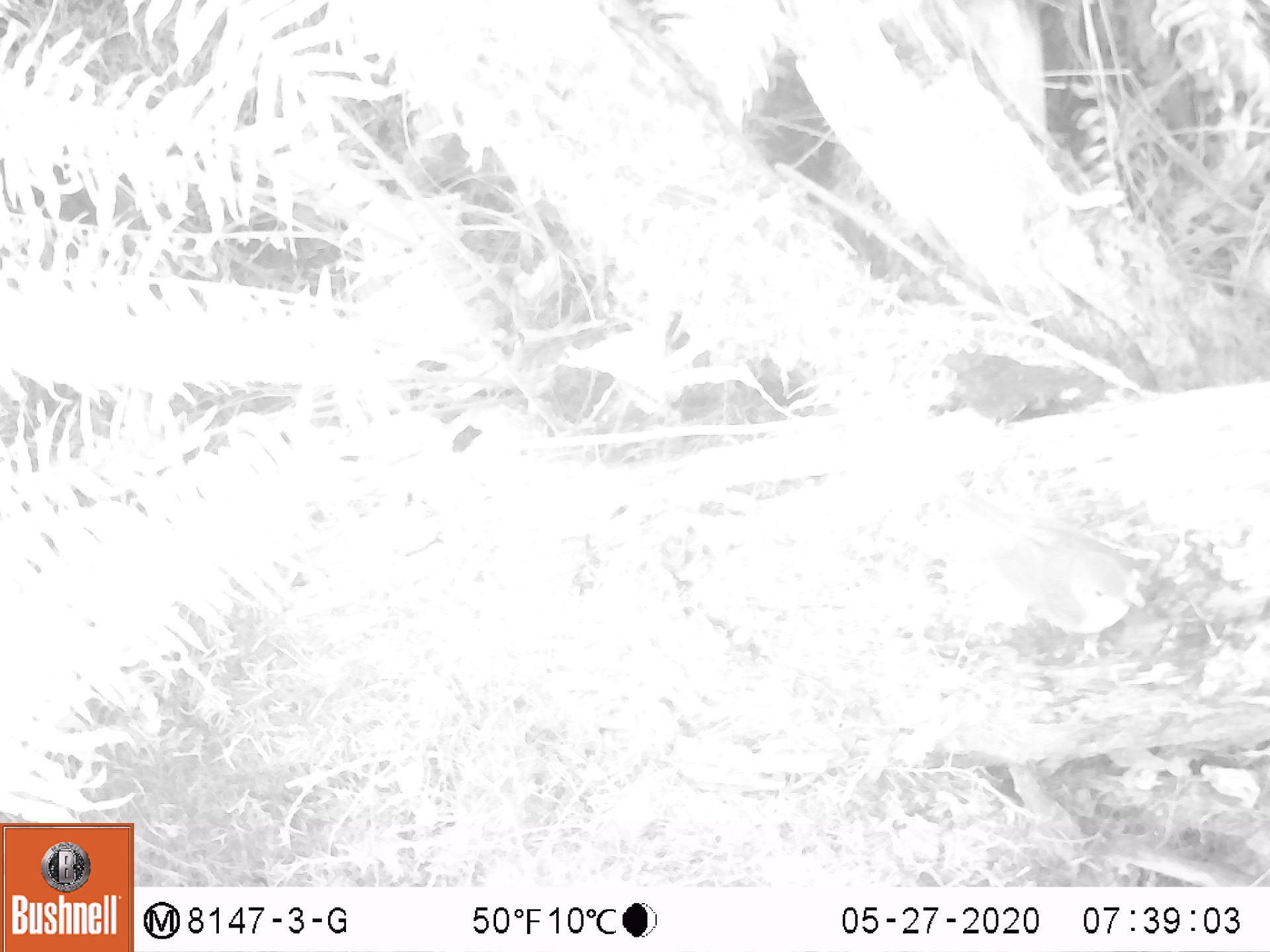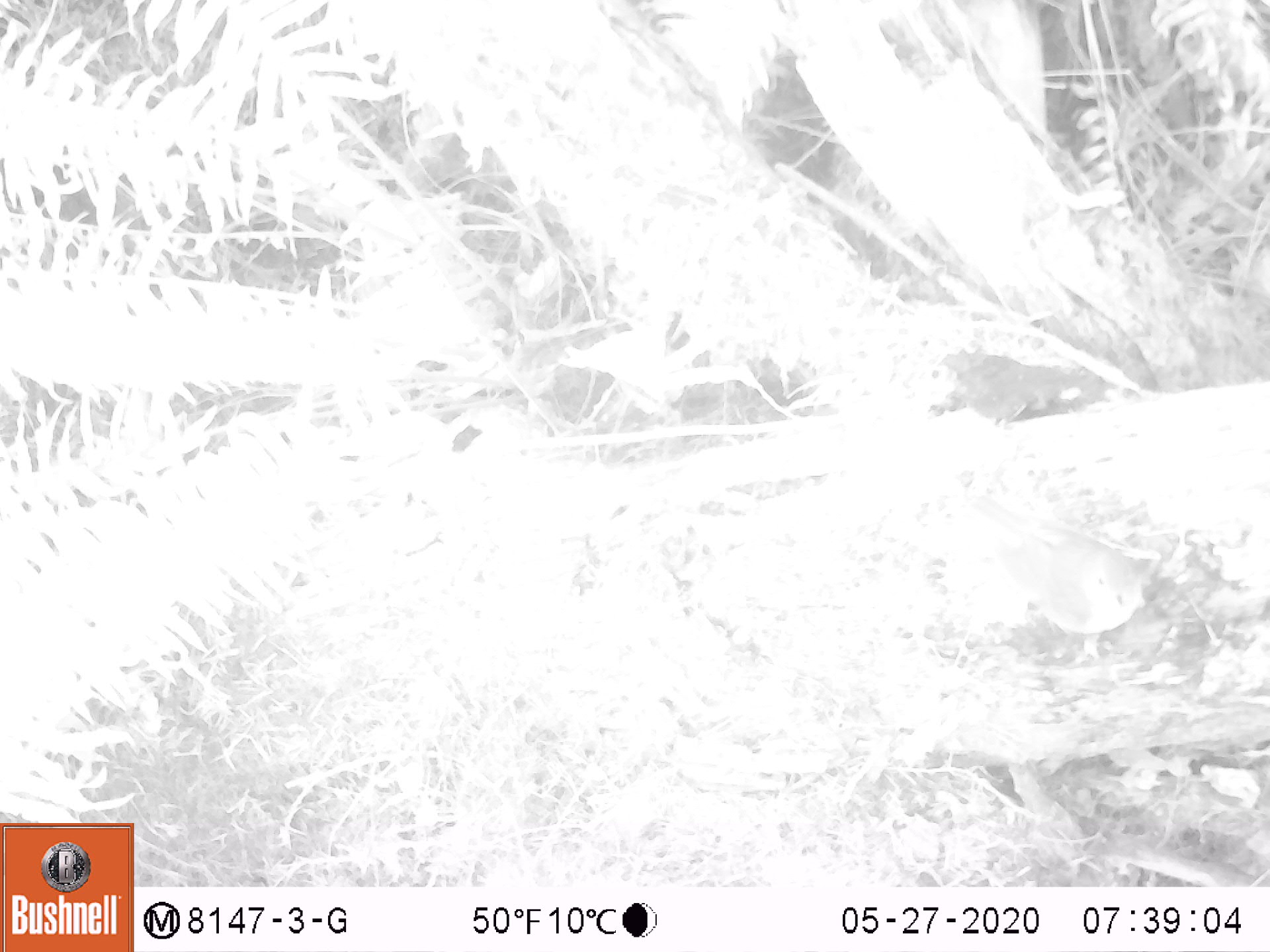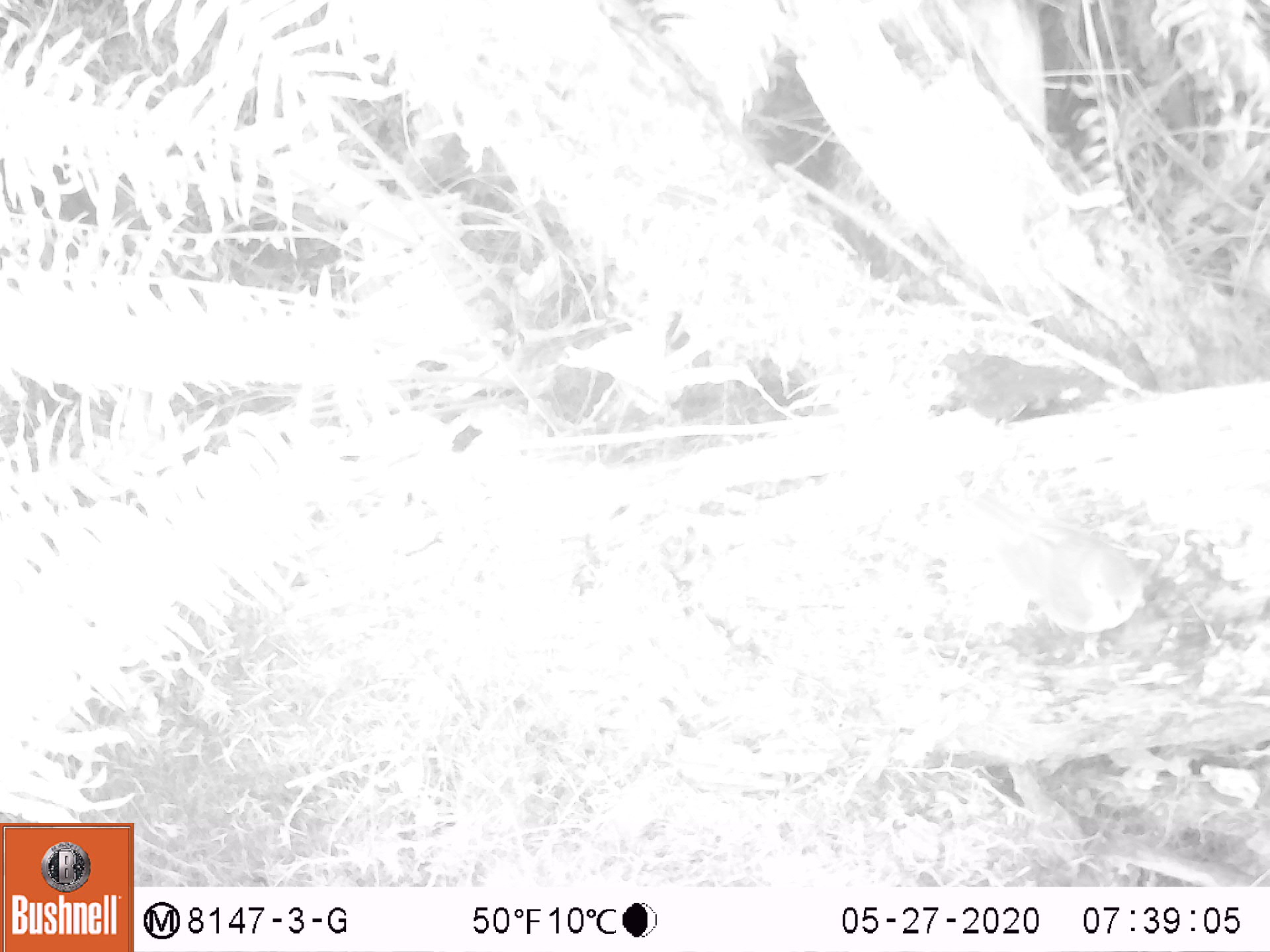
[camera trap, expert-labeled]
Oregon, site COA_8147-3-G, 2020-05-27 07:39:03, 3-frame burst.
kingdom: Animalia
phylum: Chordata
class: Aves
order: Passeriformes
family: Turdidae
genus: Catharus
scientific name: Catharus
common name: brown thrushes and nightingale-thrushes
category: catharus species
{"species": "catharus species (brown thrushes and nightingale-thrushes) (Catharus)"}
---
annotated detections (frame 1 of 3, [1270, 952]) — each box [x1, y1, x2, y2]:
catharus species: [946, 479, 1149, 650]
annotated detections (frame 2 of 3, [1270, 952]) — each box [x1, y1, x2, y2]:
catharus species: [961, 485, 1147, 643]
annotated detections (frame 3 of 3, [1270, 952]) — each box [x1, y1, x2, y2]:
catharus species: [956, 485, 1149, 643]